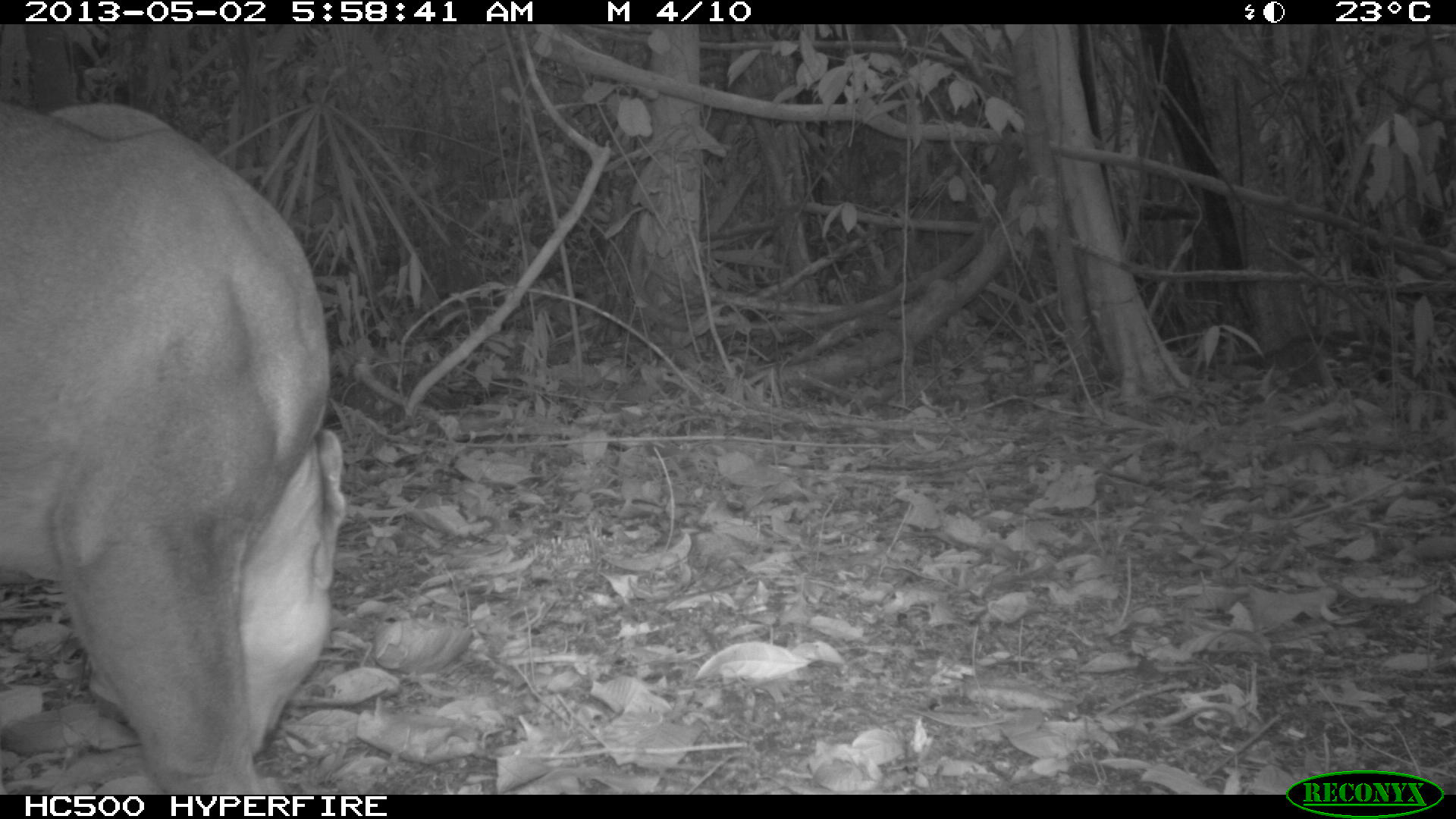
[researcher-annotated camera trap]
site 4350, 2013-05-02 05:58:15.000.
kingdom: Animalia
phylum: Chordata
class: Mammalia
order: Carnivora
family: Felidae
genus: Puma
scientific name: Puma concolor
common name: mountain lion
Puma concolor (mountain lion), count 1, sex male.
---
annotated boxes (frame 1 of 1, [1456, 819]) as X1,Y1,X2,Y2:
puma concolor: 0,97,345,791